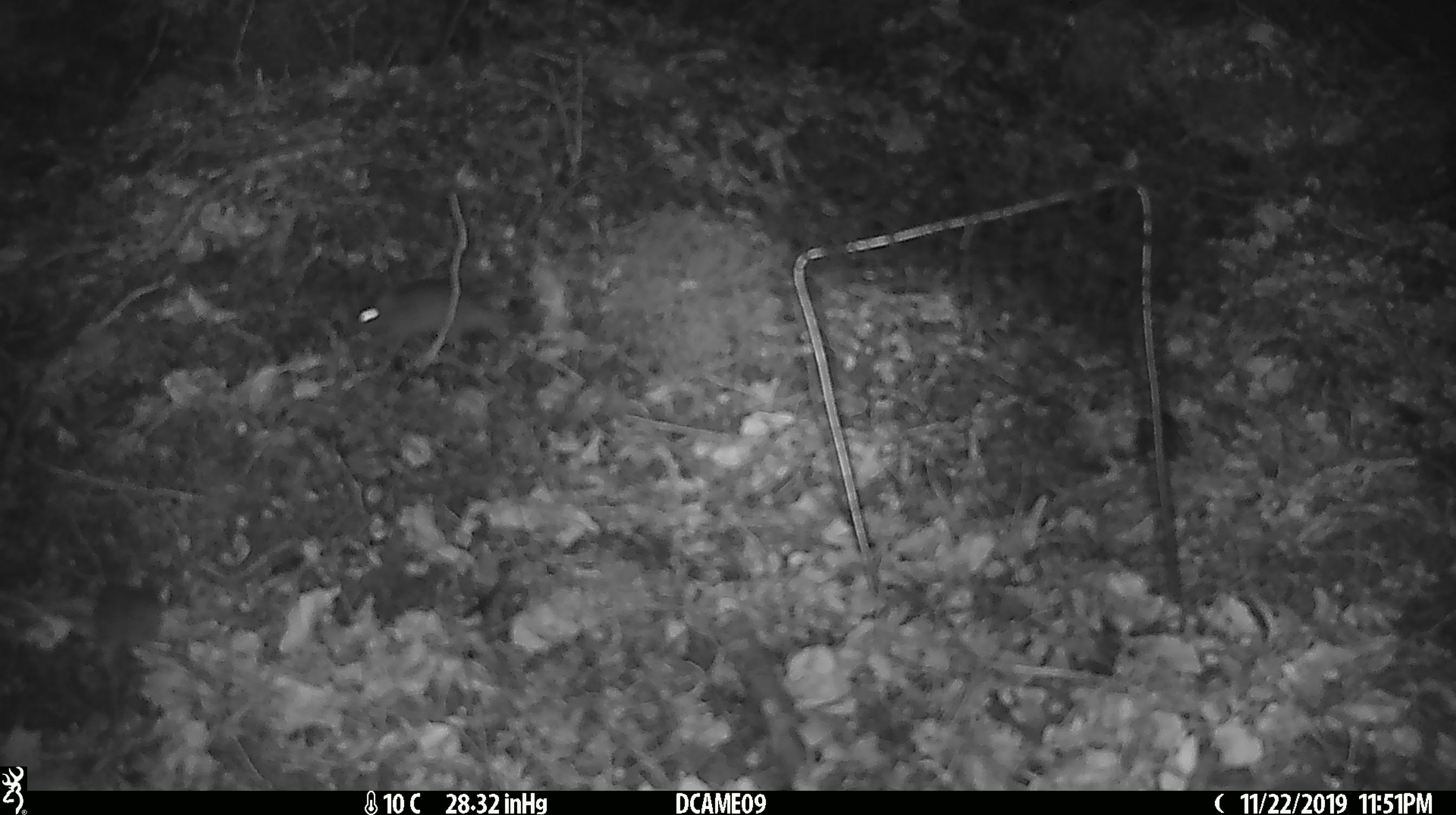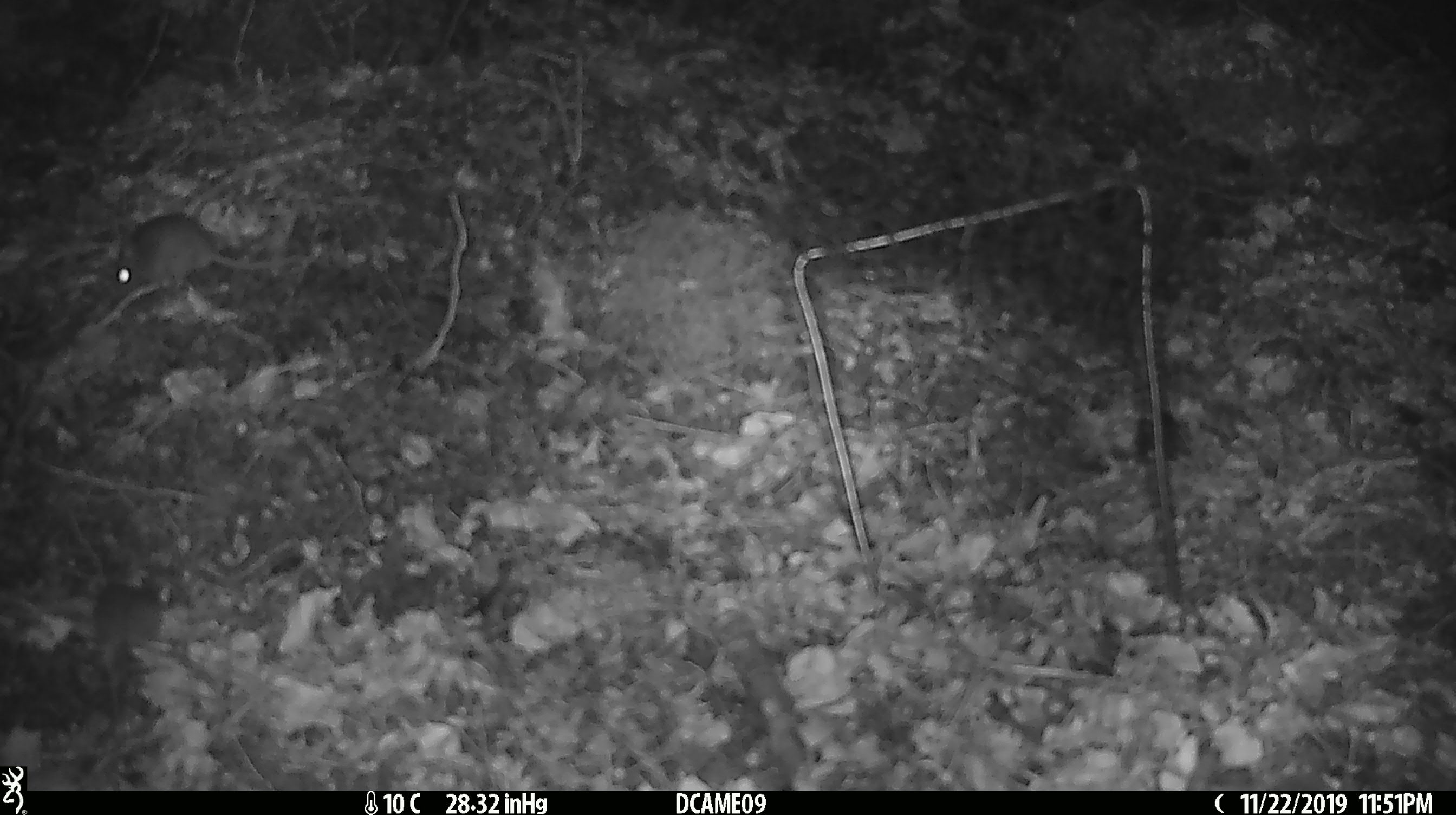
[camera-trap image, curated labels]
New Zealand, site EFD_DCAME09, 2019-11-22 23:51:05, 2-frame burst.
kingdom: Animalia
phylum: Chordata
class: Mammalia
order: Rodentia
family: Muridae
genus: Mus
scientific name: Mus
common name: mouse